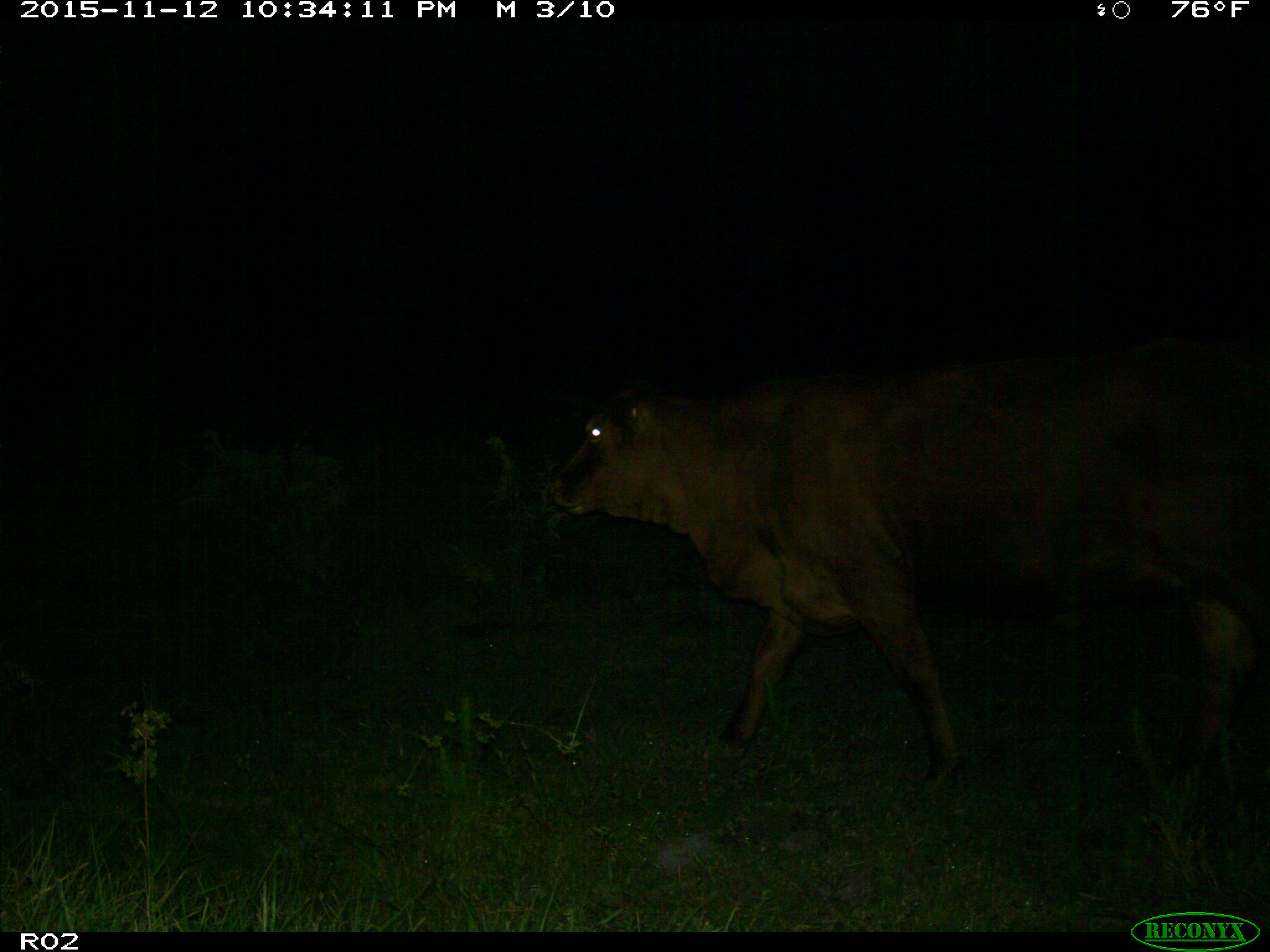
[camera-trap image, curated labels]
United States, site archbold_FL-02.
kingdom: Animalia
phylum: Chordata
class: Mammalia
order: Artiodactyla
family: Bovidae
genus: Bos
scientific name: Bos taurus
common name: domestic cow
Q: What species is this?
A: Bos taurus (domestic cow).